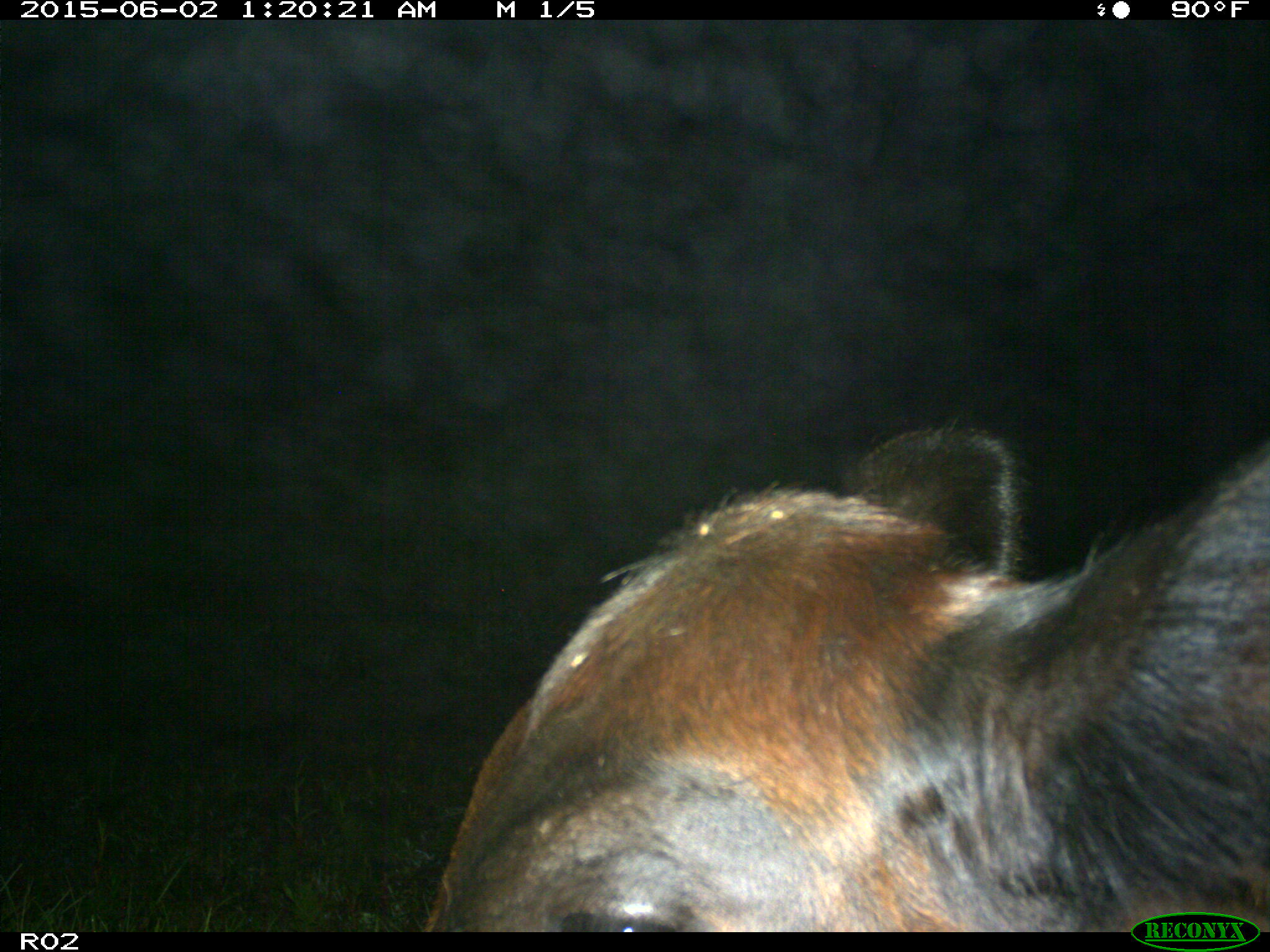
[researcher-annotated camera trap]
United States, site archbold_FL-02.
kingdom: Animalia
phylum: Chordata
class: Mammalia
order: Artiodactyla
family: Bovidae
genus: Bos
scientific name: Bos taurus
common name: domestic cow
Bos taurus (domestic cow).